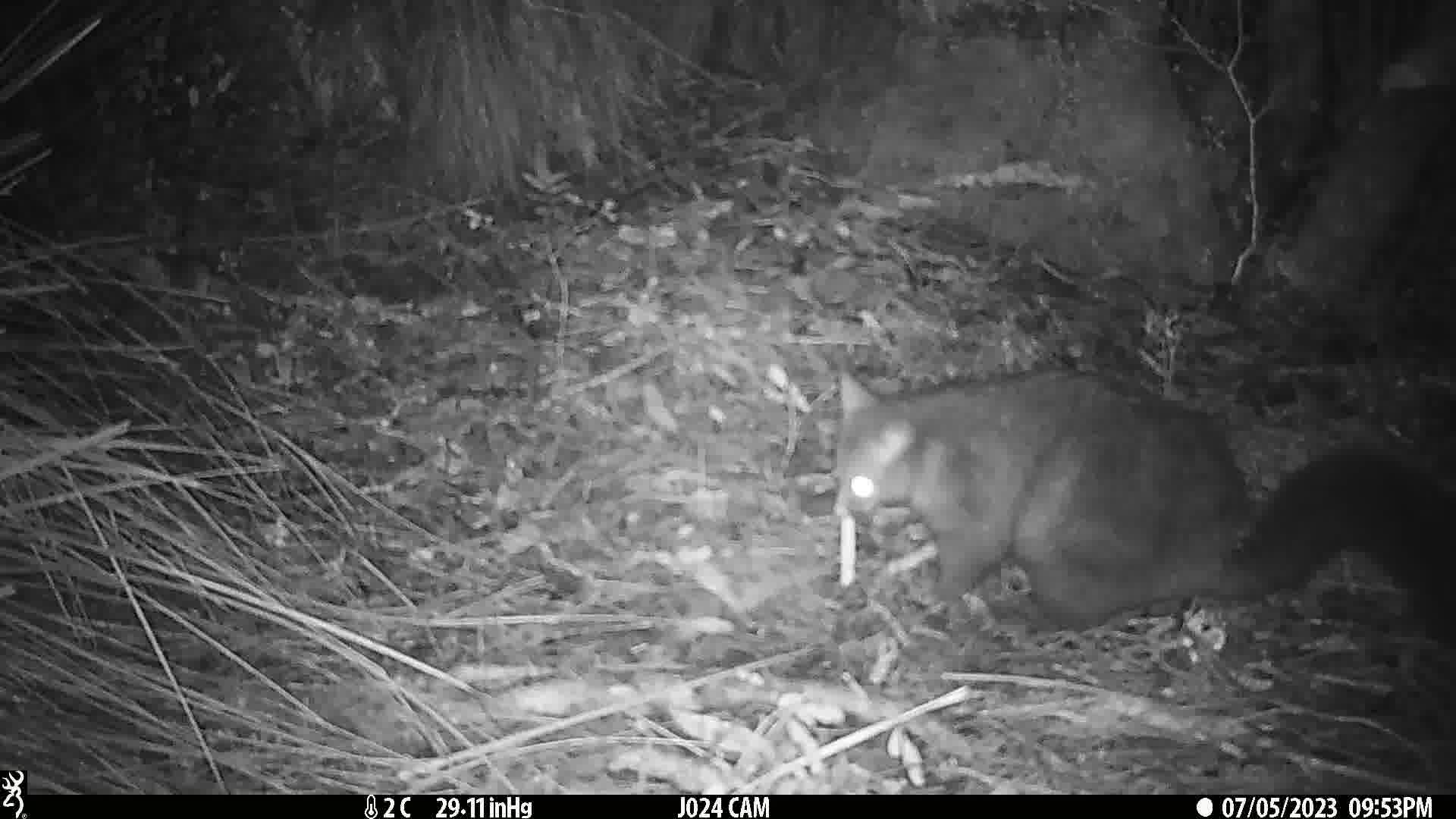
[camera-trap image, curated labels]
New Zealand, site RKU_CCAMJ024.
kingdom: Animalia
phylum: Chordata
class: Mammalia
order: Diprotodontia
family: Phalangeridae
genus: Trichosurus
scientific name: Trichosurus vulpecula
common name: common brushtail possum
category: possum